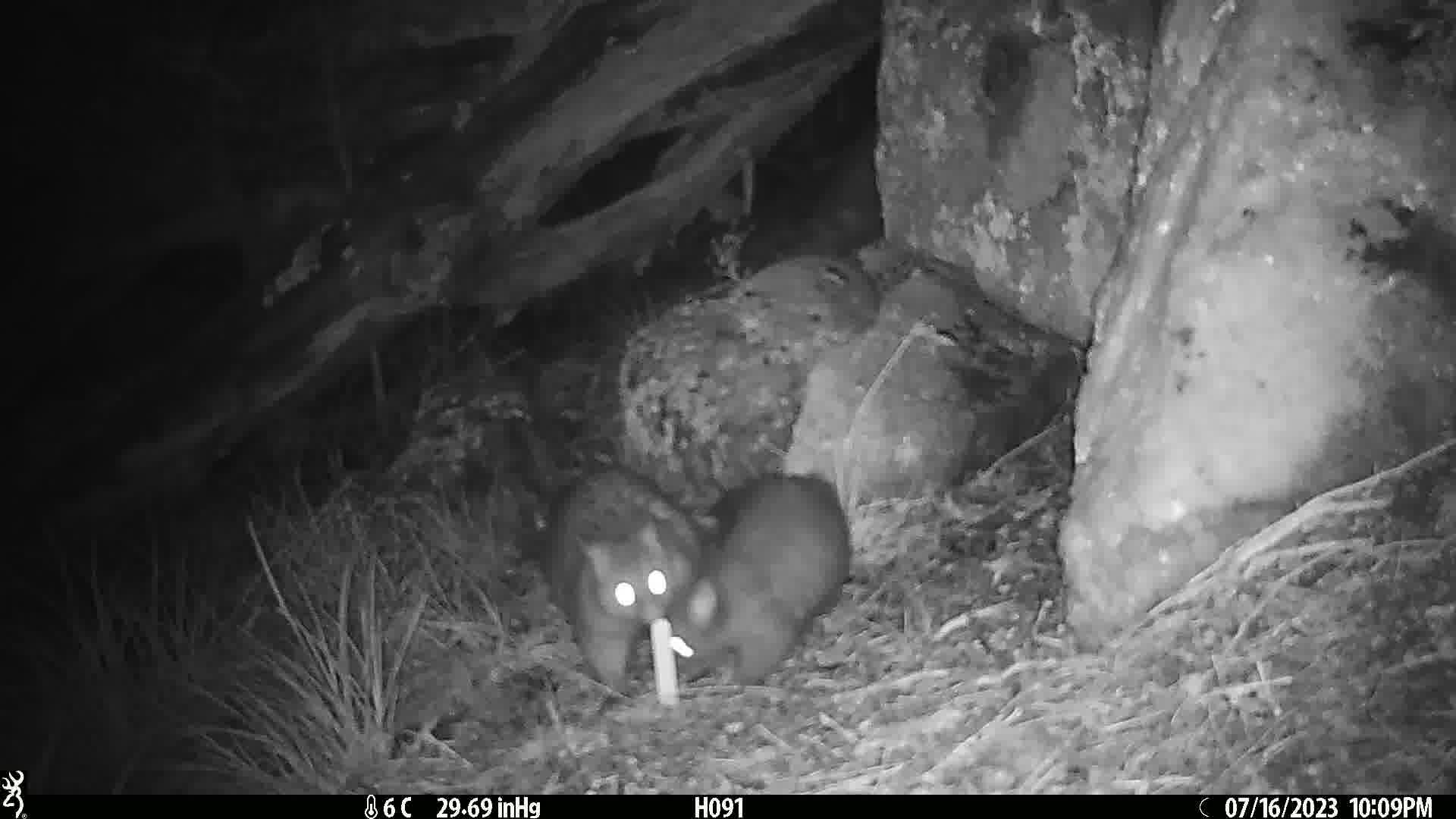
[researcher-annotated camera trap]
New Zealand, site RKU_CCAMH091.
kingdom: Animalia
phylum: Chordata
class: Mammalia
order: Diprotodontia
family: Phalangeridae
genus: Trichosurus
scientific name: Trichosurus vulpecula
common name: common brushtail possum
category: possum